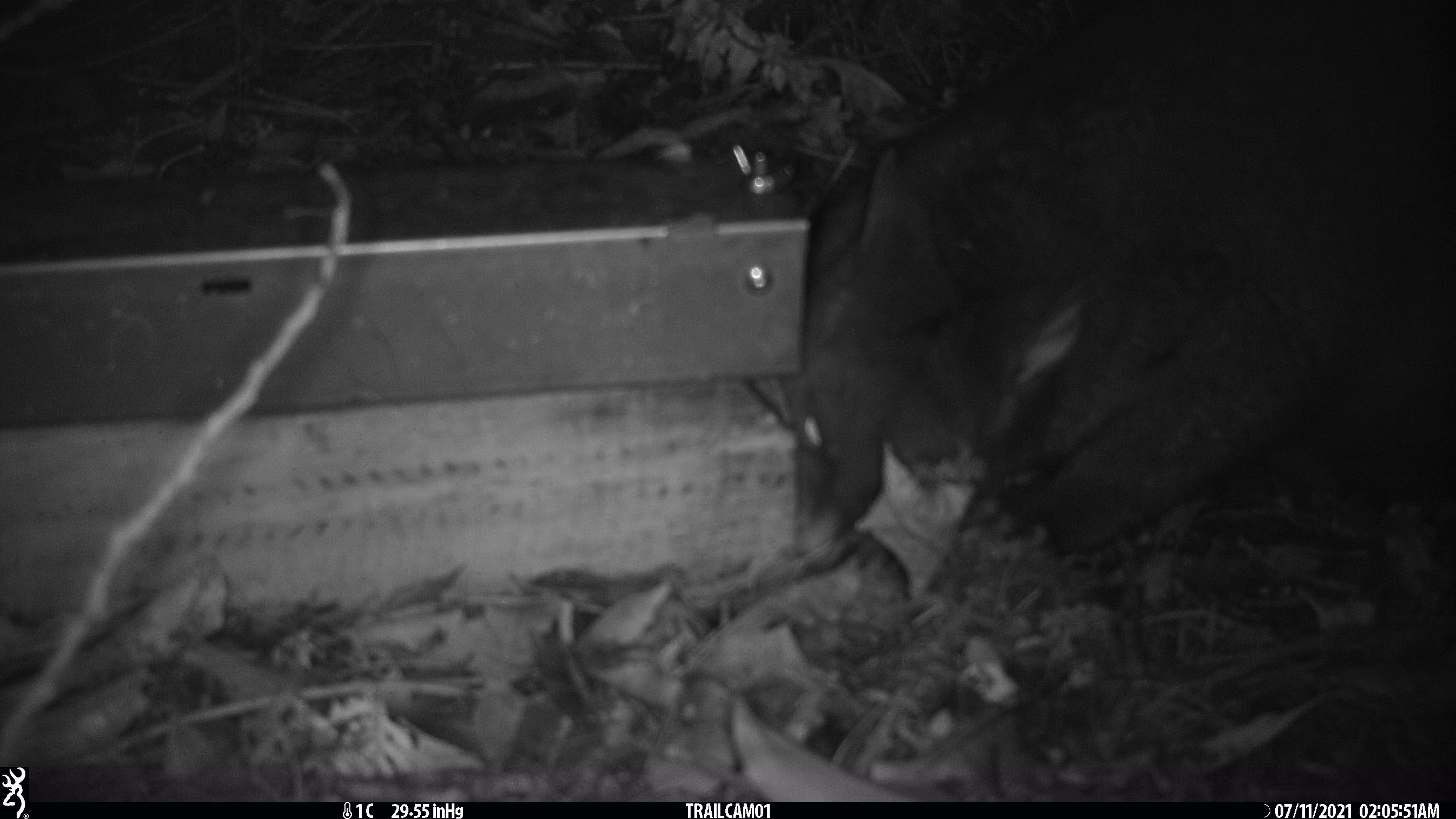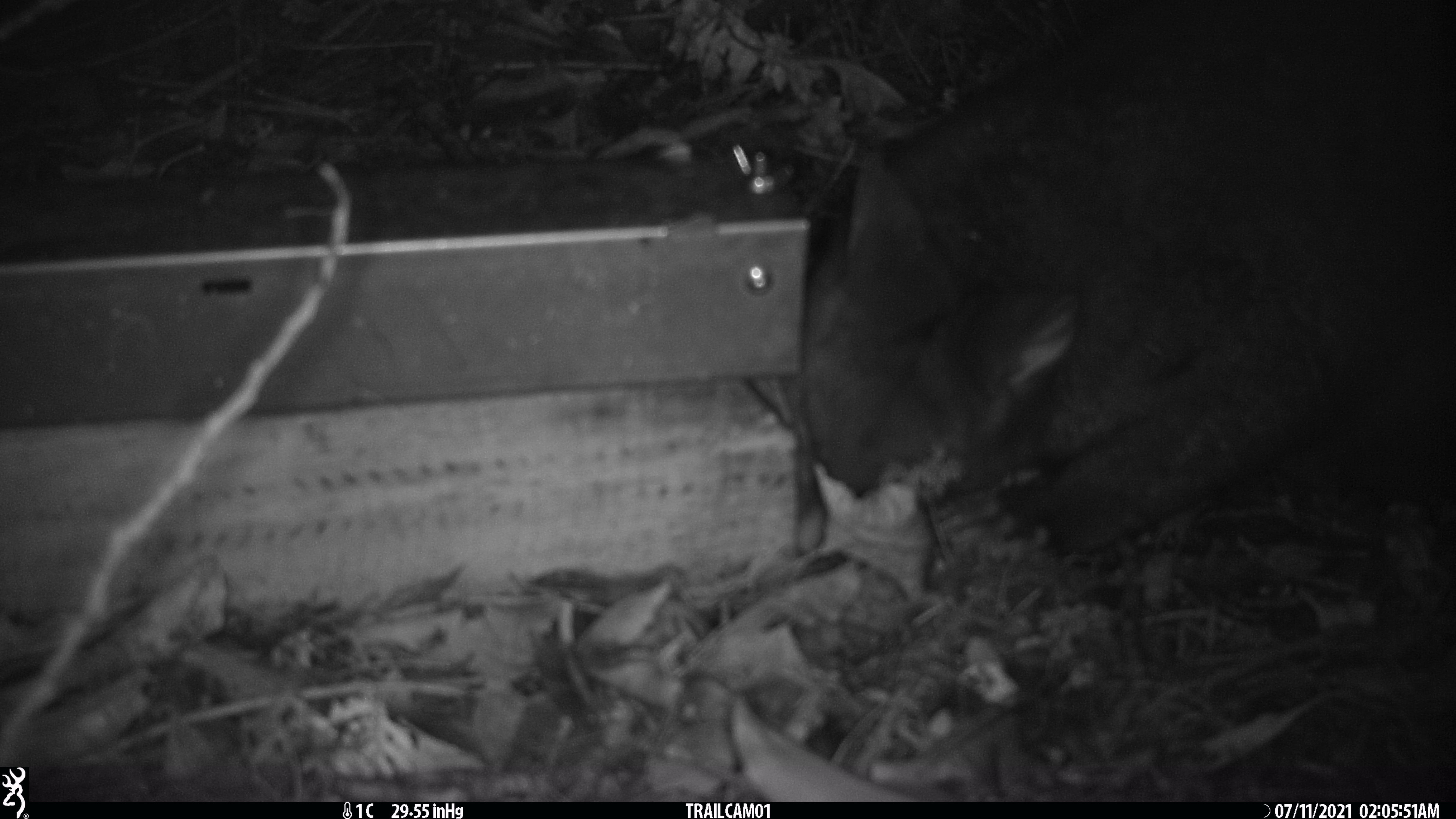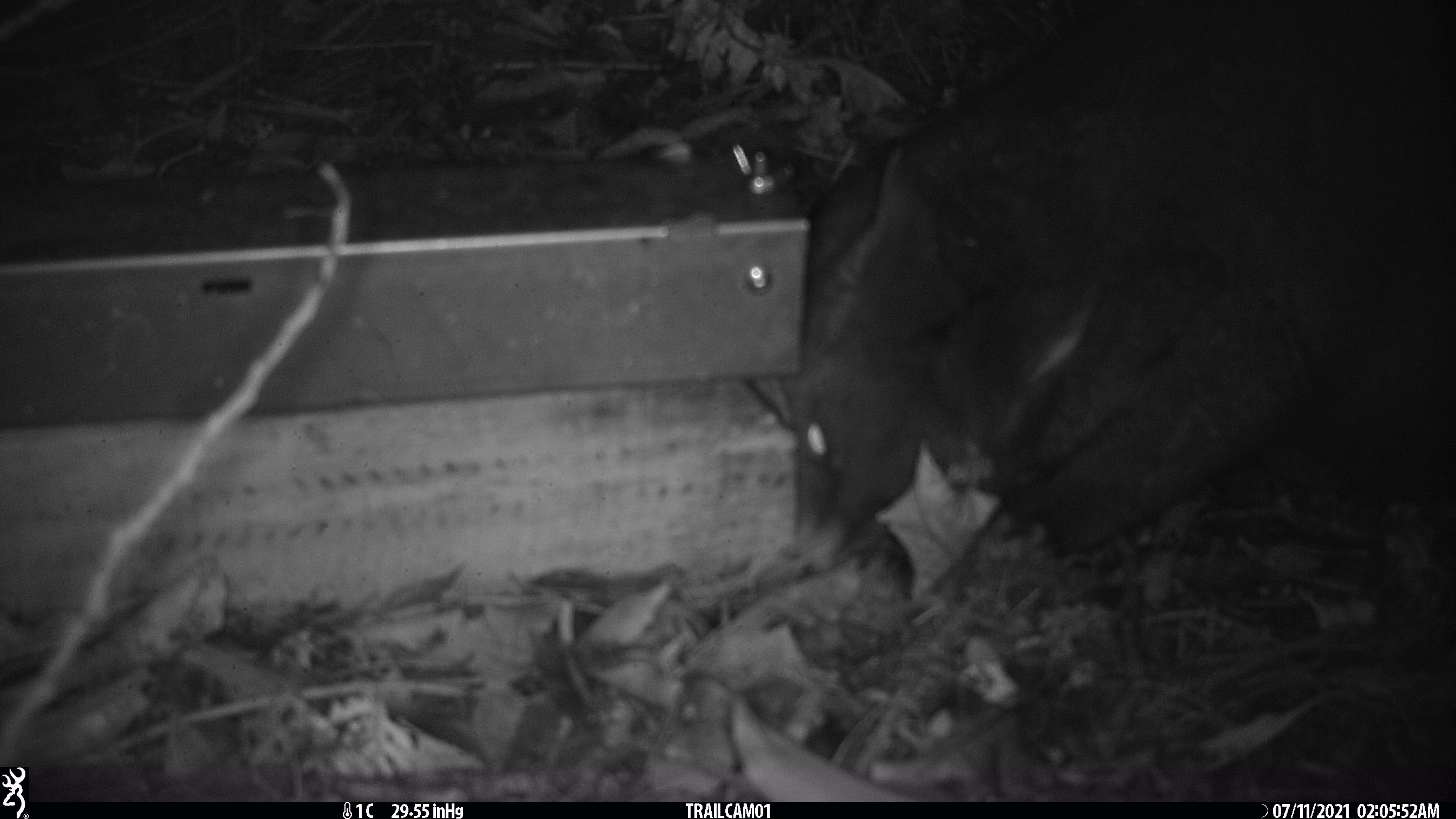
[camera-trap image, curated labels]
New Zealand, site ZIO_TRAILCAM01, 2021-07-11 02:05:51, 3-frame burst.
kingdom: Animalia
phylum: Chordata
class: Mammalia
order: Diprotodontia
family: Phalangeridae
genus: Trichosurus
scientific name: Trichosurus vulpecula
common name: common brushtail possum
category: possum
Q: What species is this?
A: Possum (common brushtail possum) (Trichosurus vulpecula).